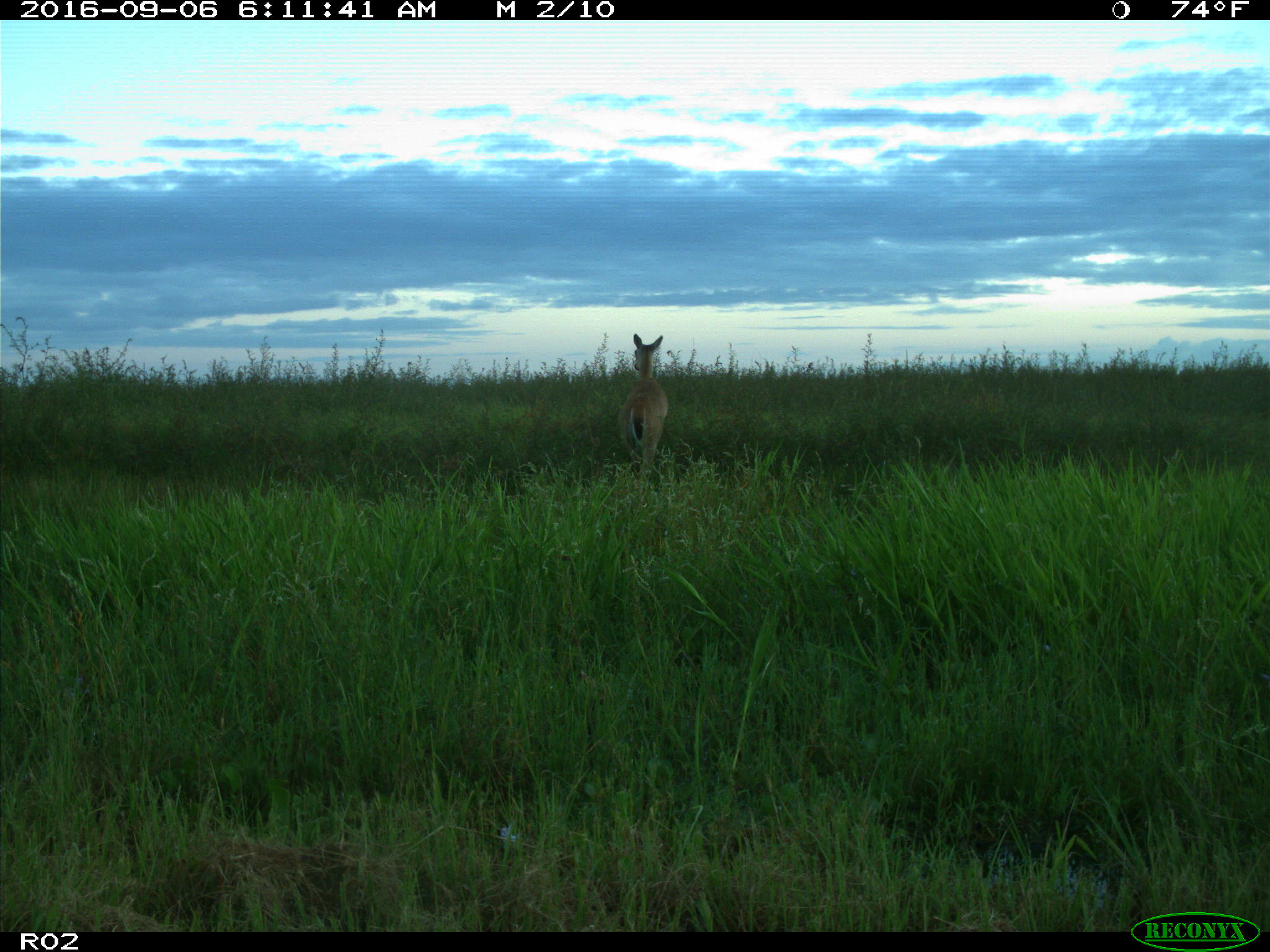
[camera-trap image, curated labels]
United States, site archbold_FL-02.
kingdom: Animalia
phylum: Chordata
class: Mammalia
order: Artiodactyla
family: Cervidae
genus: Odocoileus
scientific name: Odocoileus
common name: deer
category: unidentified deer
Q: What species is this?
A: Unidentified deer (deer) (Odocoileus).